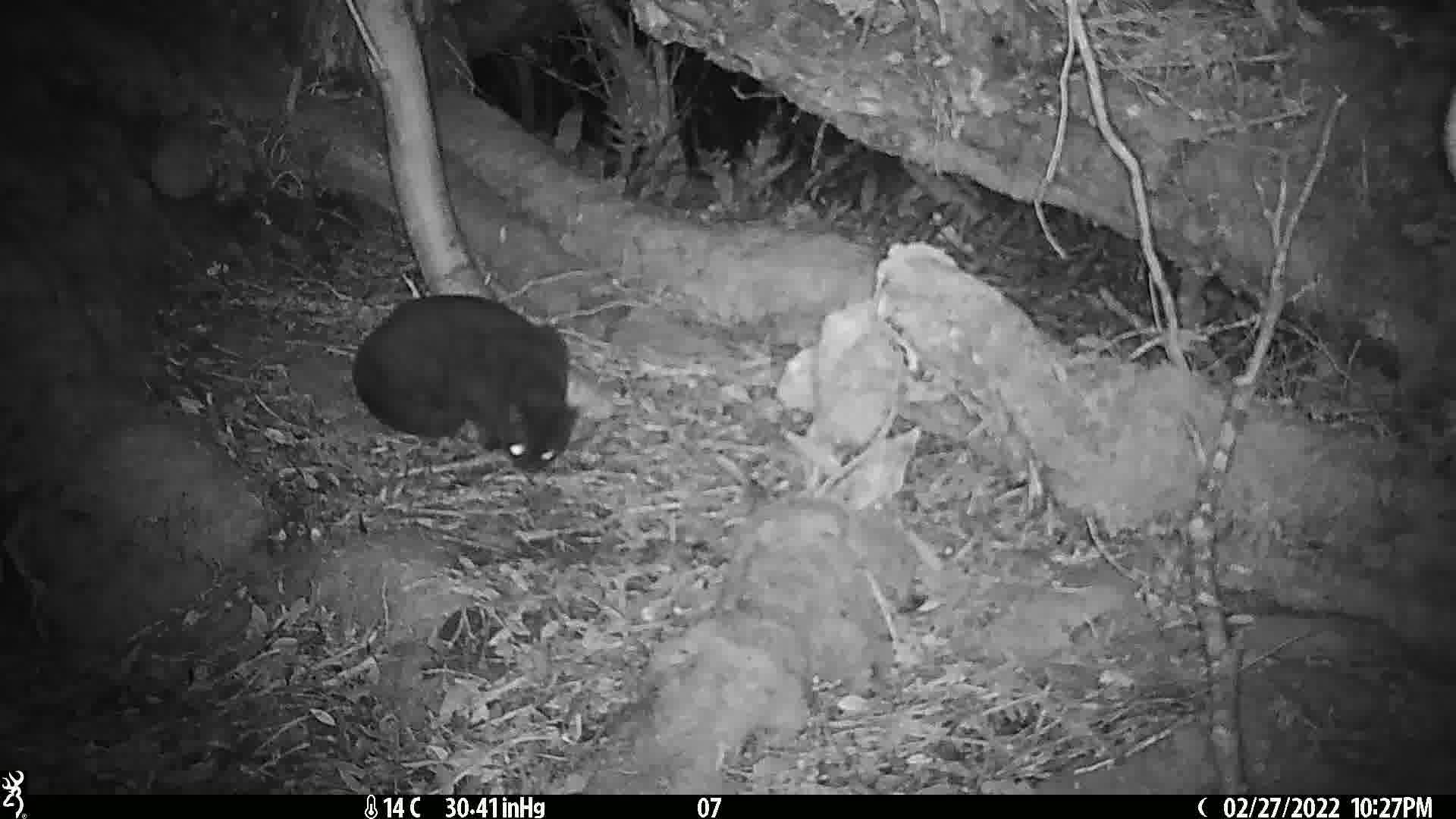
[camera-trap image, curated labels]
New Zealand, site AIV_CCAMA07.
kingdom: Animalia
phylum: Chordata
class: Mammalia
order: Carnivora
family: Felidae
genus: Felis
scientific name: Felis catus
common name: domestic cat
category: cat